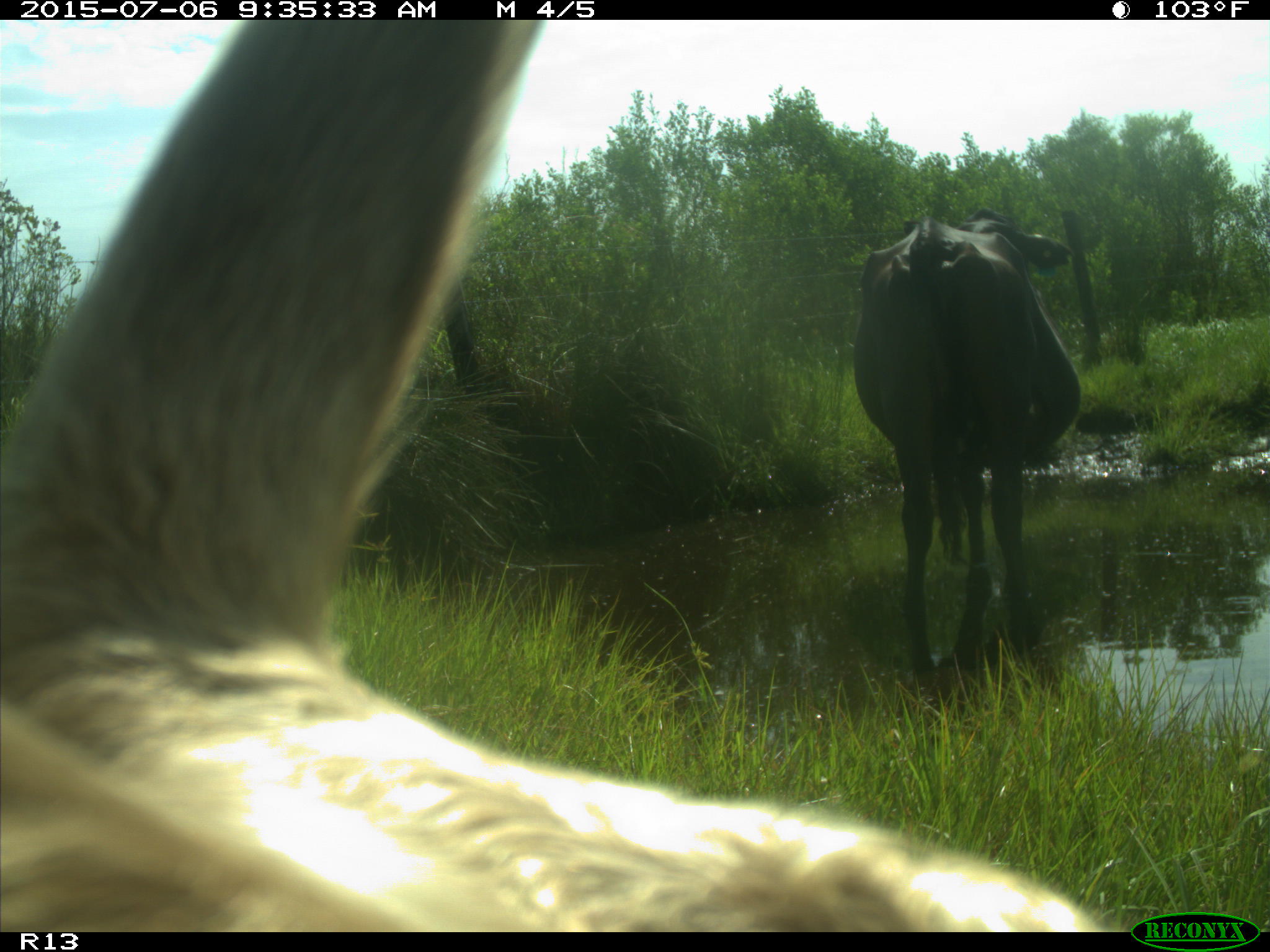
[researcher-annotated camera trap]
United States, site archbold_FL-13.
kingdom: Animalia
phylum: Chordata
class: Mammalia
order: Artiodactyla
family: Bovidae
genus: Bos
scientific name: Bos taurus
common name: domestic cow